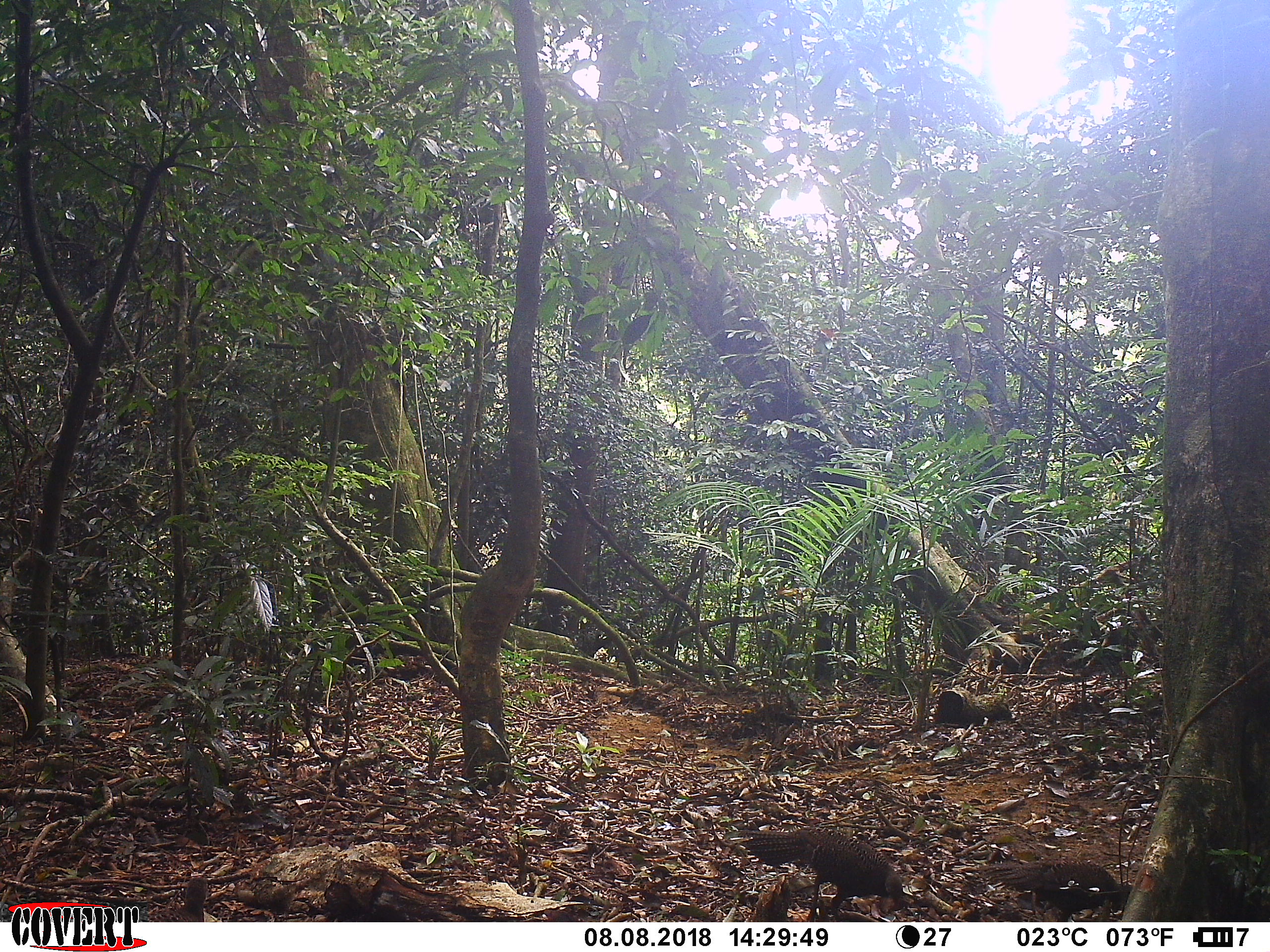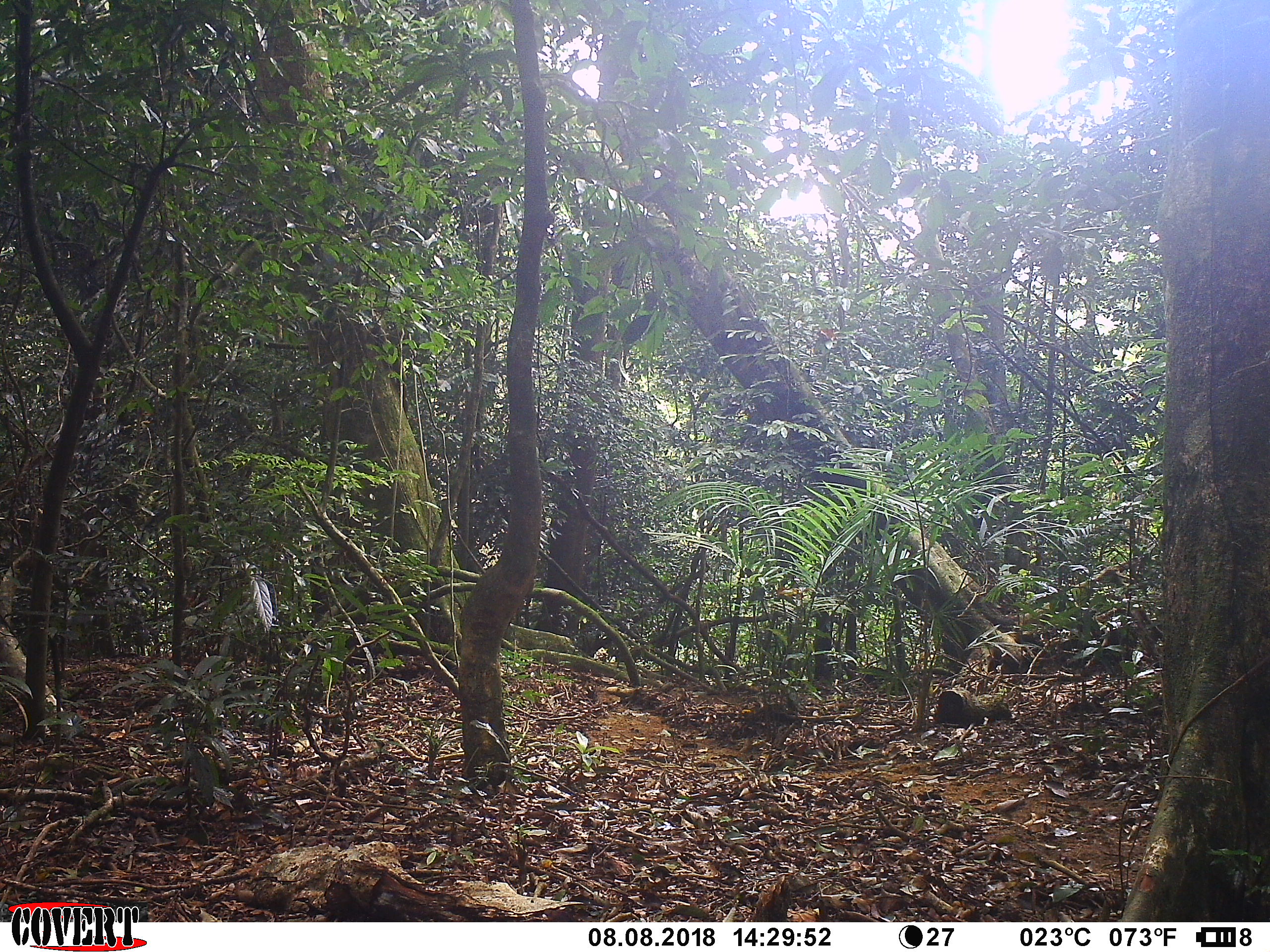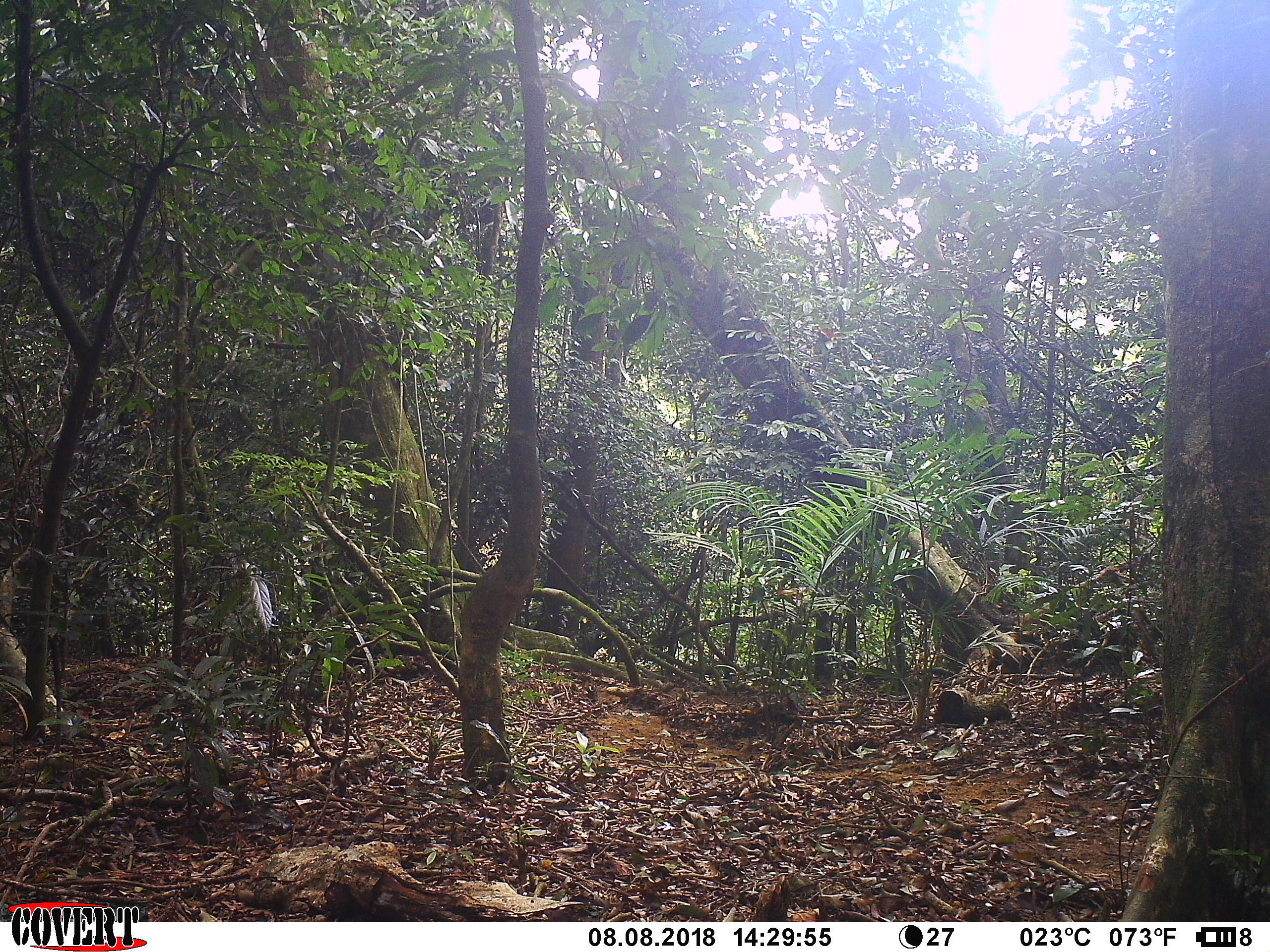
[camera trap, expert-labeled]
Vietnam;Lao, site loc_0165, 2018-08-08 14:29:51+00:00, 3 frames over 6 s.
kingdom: Animalia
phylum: Chordata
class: Aves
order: Galliformes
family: Phasianidae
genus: Lophura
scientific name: Lophura nycthemera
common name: silver pheasant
Silver pheasant (Lophura nycthemera). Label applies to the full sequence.